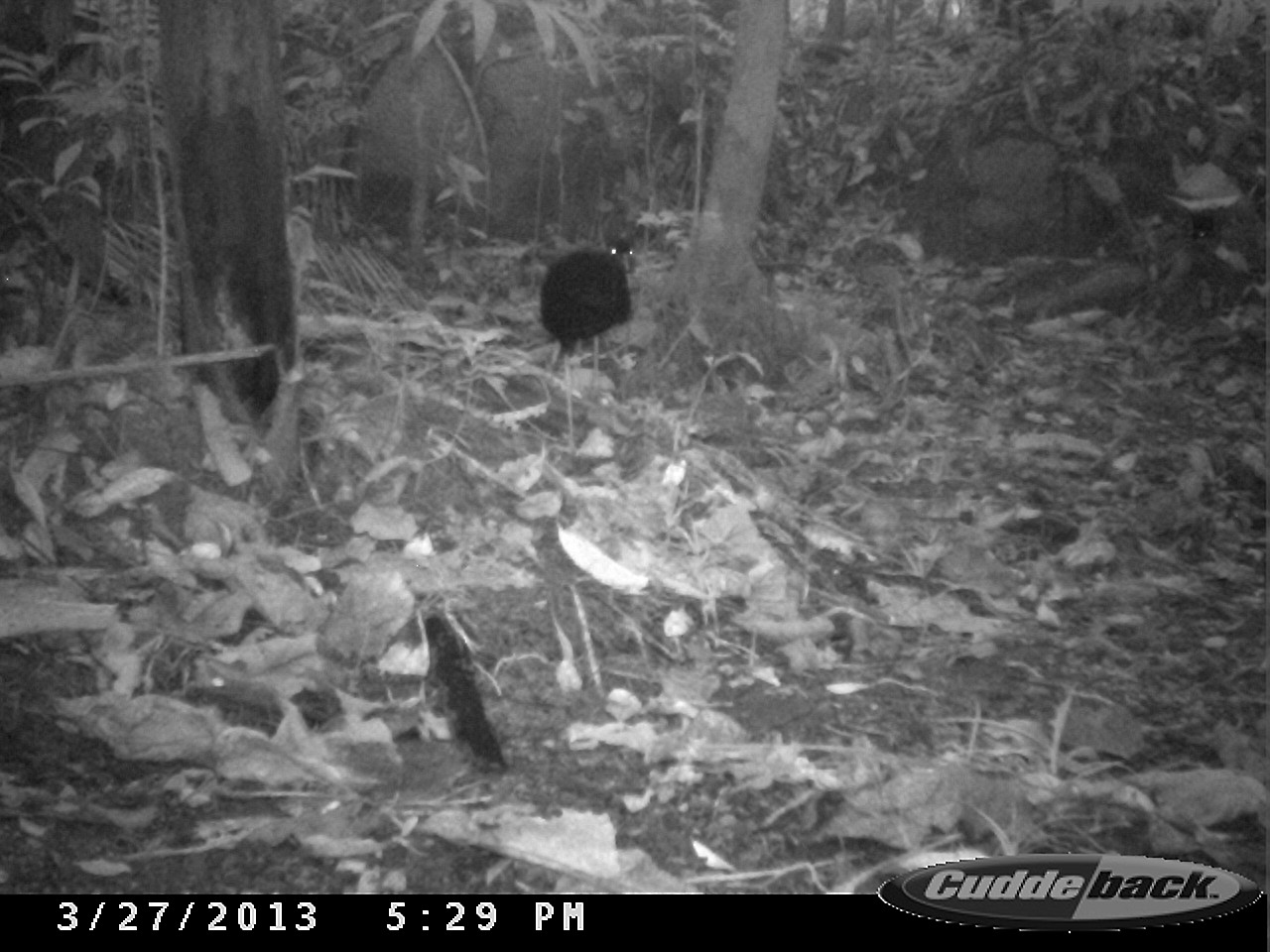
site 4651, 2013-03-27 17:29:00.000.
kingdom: Animalia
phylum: Chordata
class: Aves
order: Gruiformes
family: Psophiidae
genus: Psophia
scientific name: Psophia crepitans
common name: gray-winged trumpeter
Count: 2.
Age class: adult.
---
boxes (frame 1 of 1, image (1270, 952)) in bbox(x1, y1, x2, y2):
psophia crepitans: bbox(539, 237, 635, 398)